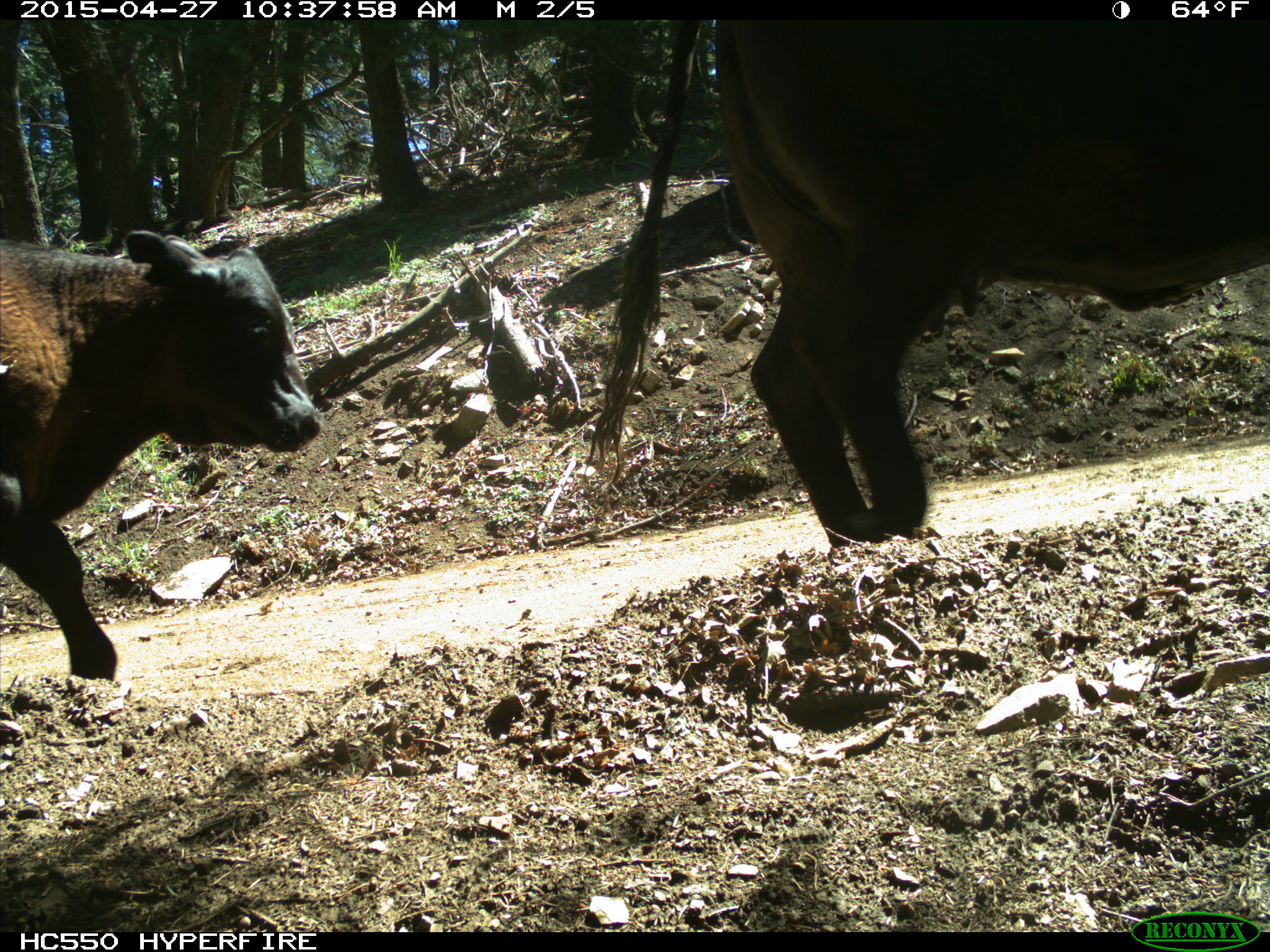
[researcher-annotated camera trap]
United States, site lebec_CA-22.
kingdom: Animalia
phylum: Chordata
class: Mammalia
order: Artiodactyla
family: Bovidae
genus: Bos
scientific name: Bos taurus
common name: domestic cow